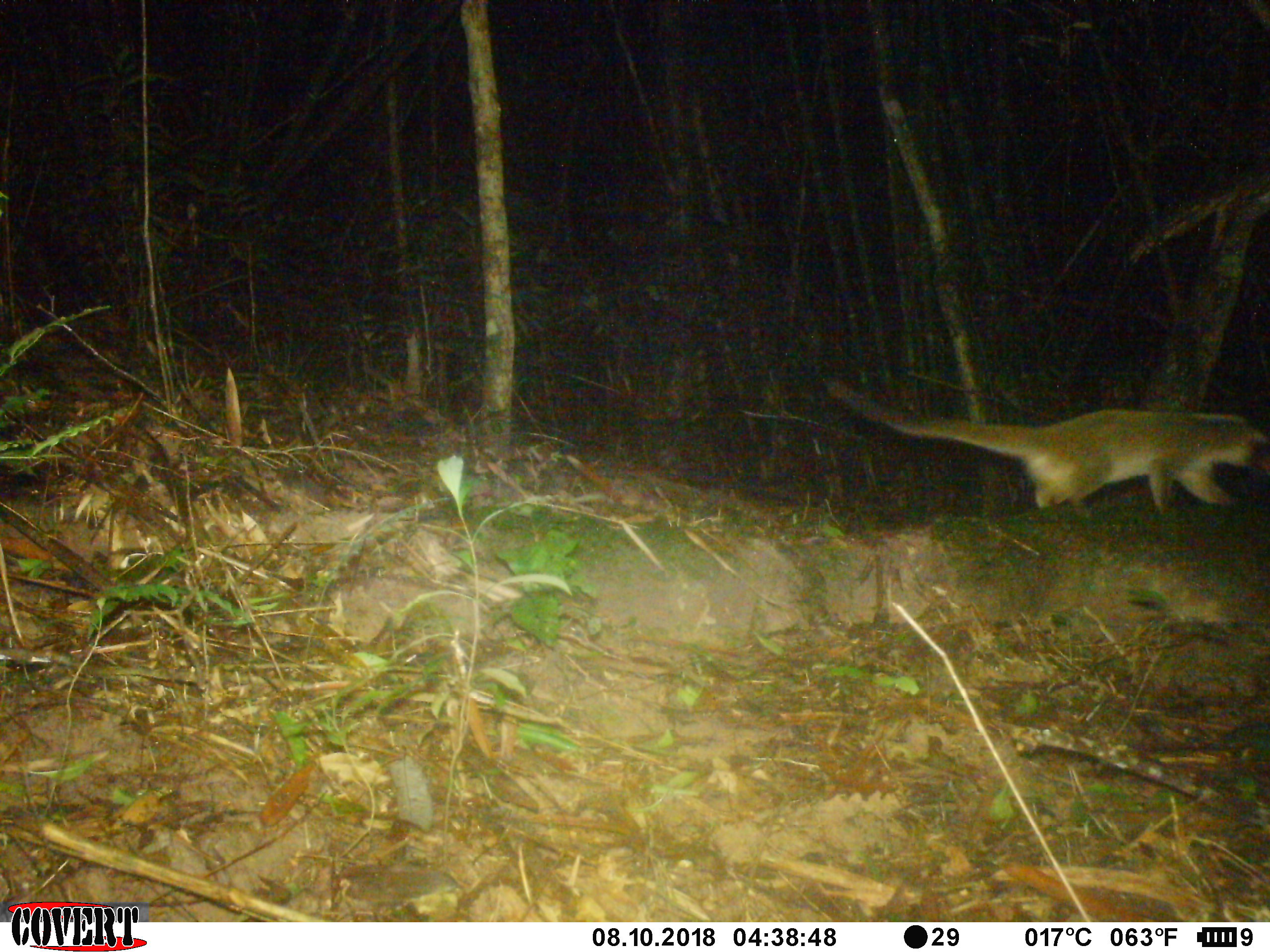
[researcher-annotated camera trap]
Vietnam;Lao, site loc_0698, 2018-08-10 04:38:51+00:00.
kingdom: Animalia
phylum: Chordata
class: Mammalia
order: Carnivora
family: Viverridae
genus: Paguma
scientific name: Paguma larvata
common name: masked palm civet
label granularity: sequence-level